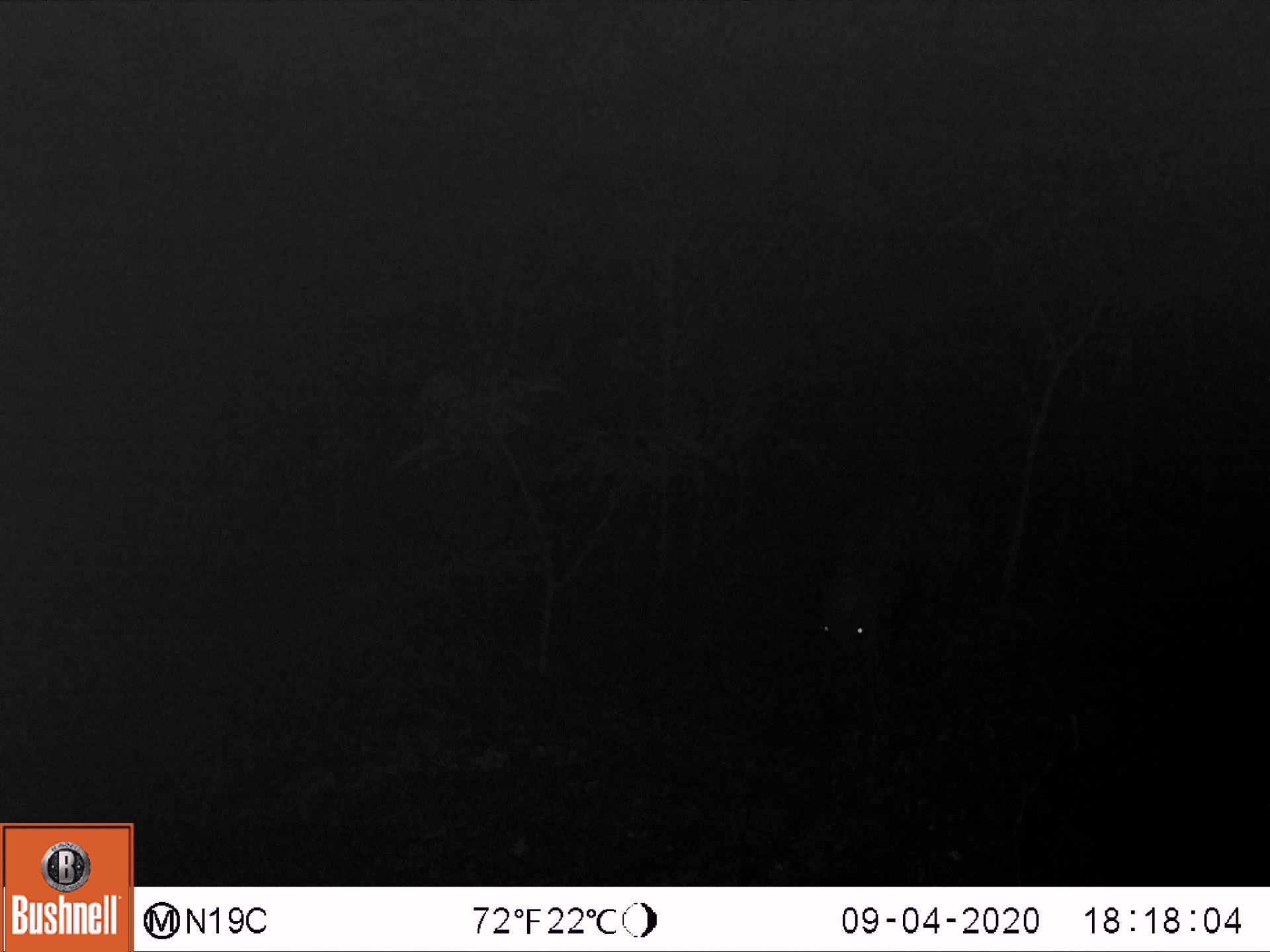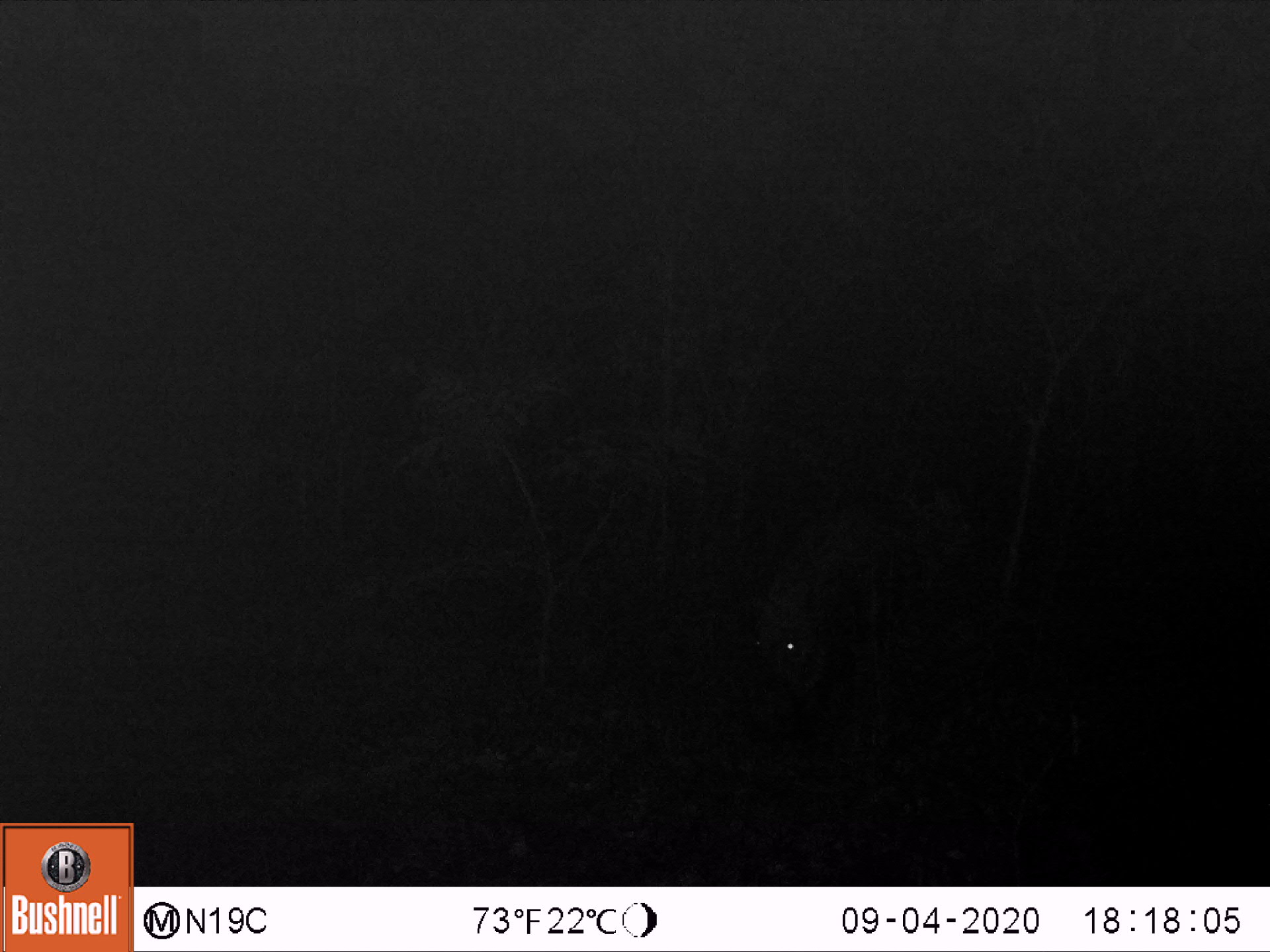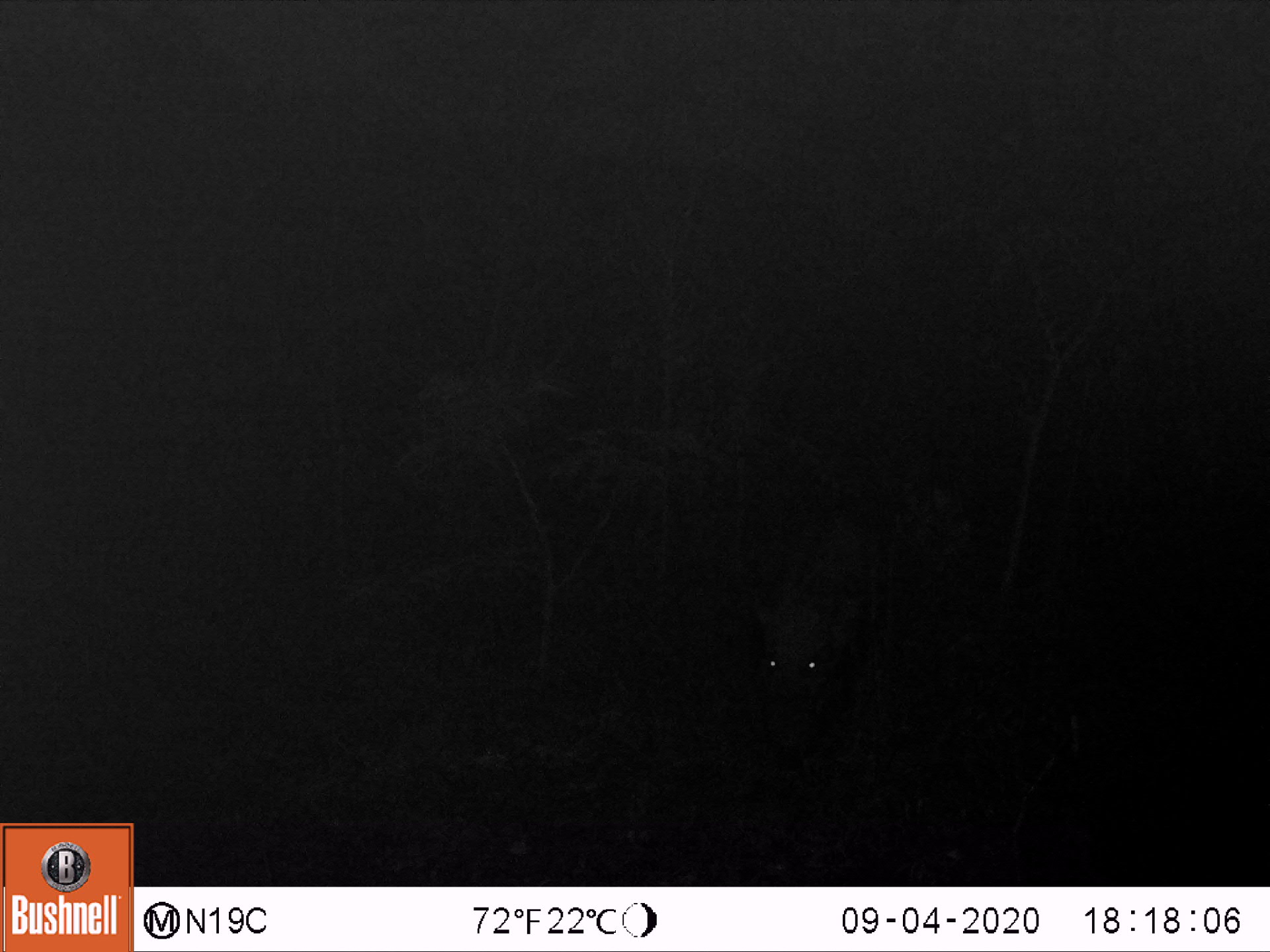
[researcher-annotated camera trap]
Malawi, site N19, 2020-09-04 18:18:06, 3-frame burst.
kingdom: Animalia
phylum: Chordata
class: Mammalia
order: Artiodactyla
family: Suidae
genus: Potamochoerus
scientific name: Potamochoerus larvatus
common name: bushpig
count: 1